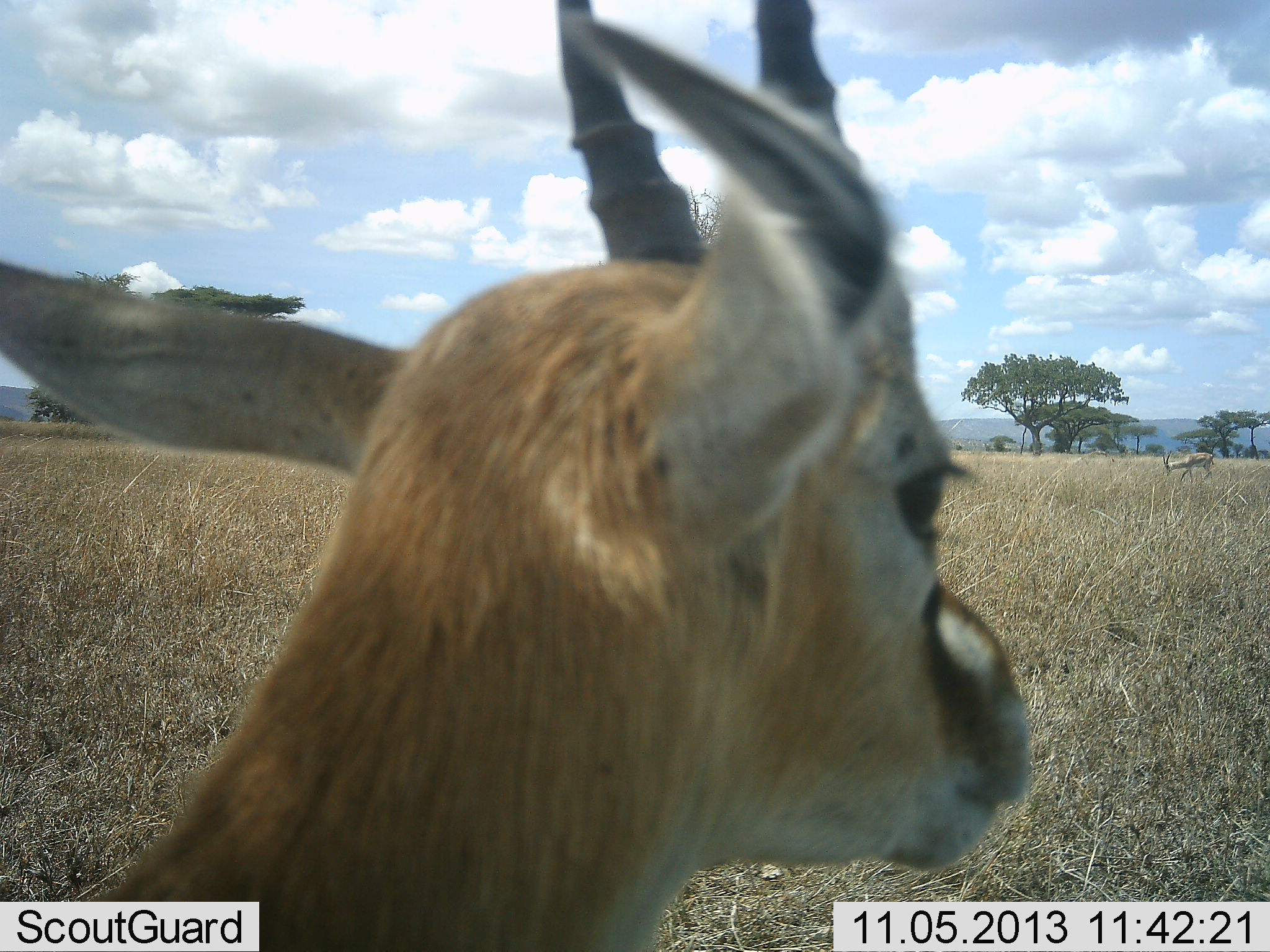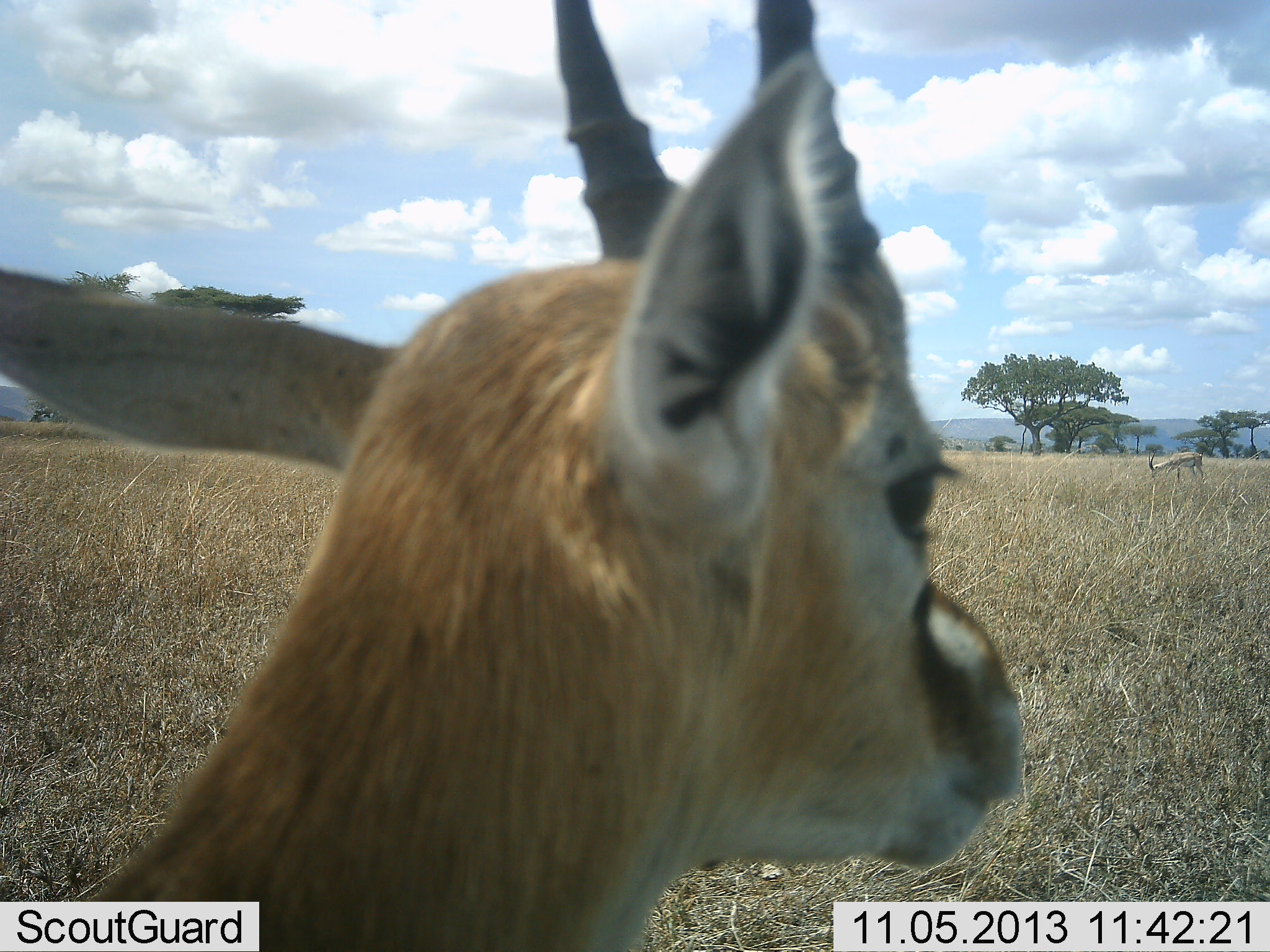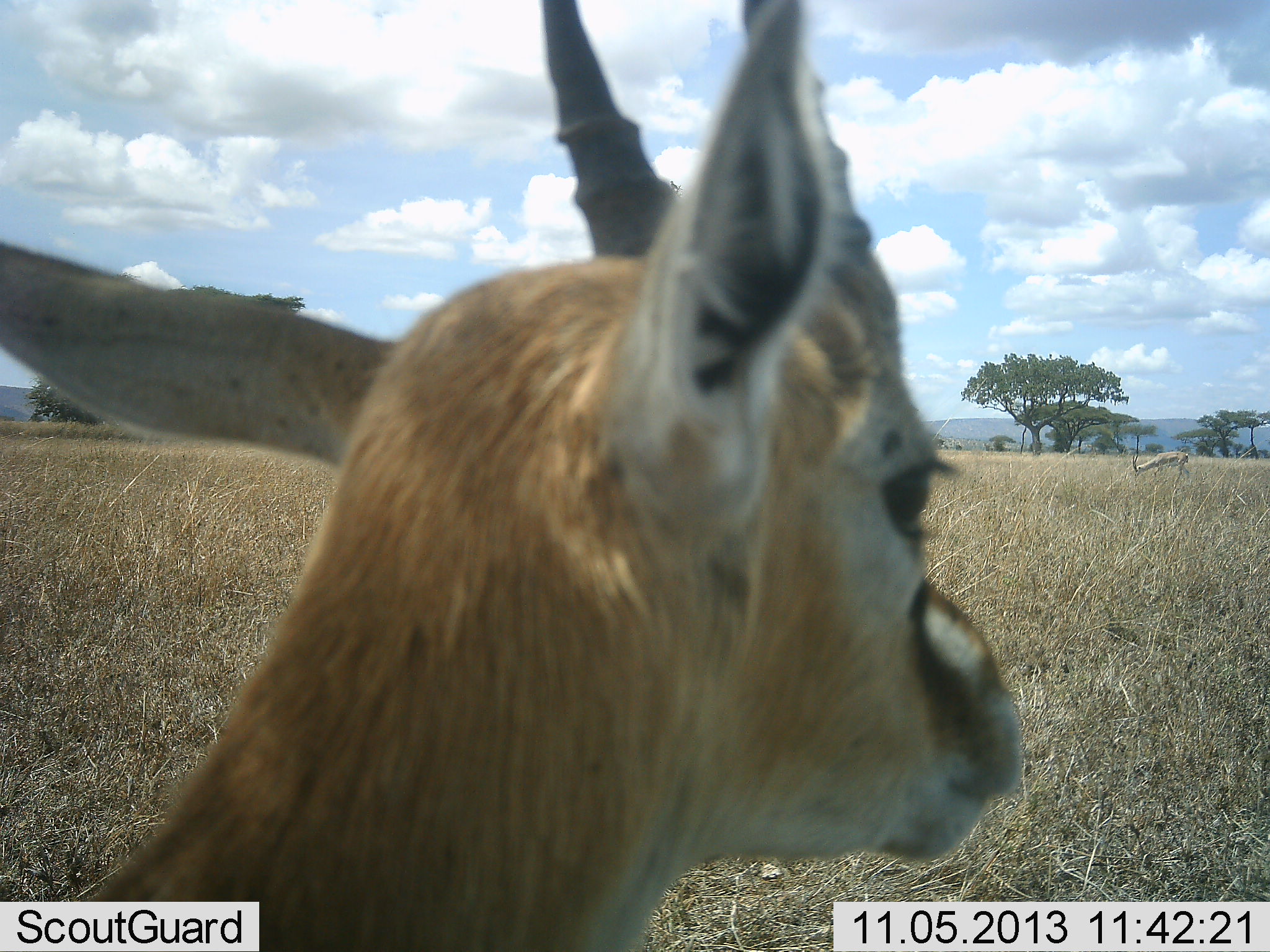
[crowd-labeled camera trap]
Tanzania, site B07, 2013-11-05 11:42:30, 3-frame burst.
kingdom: Animalia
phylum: Chordata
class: Mammalia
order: Artiodactyla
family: Bovidae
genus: Eudorcas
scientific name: Eudorcas thomsonii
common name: thomson's gazelle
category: gazellethomsons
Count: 2.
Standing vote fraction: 100%.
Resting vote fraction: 0%.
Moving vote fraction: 0%.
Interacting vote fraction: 0%.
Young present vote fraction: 0%.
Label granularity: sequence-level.